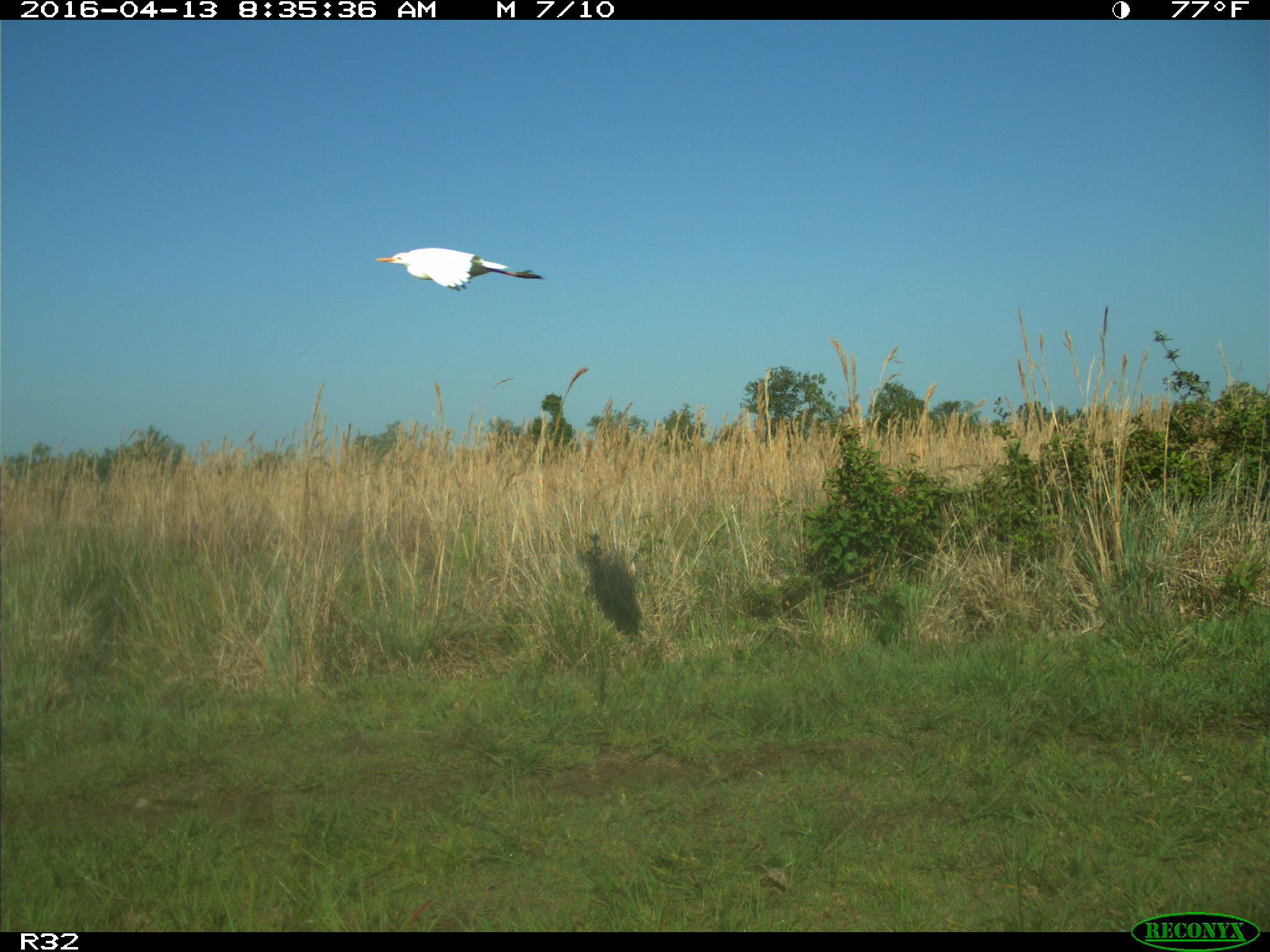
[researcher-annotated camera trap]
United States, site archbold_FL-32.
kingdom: Animalia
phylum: Chordata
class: Aves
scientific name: Aves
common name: birds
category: unidentified bird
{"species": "unidentified bird (birds) (Aves)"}